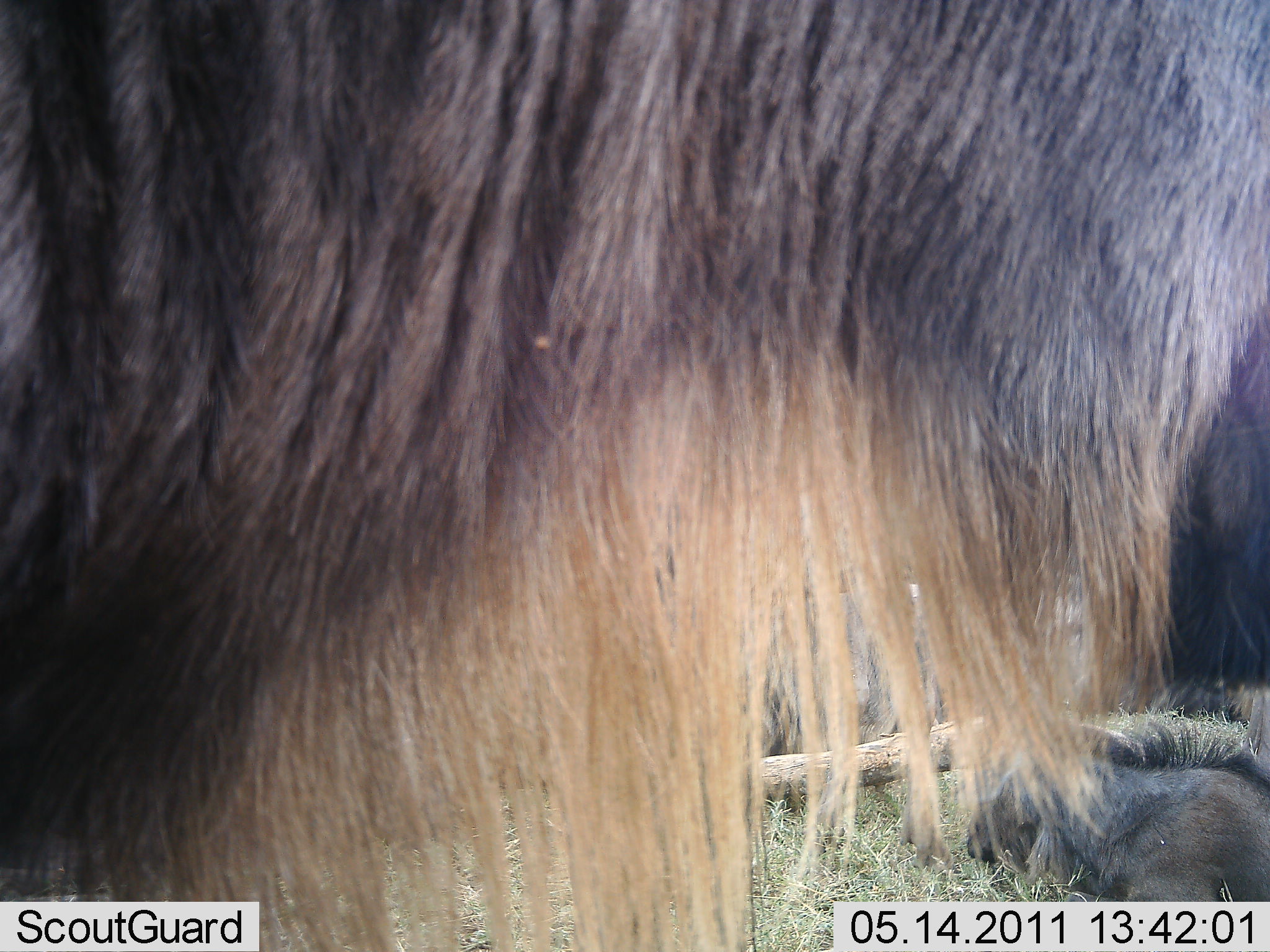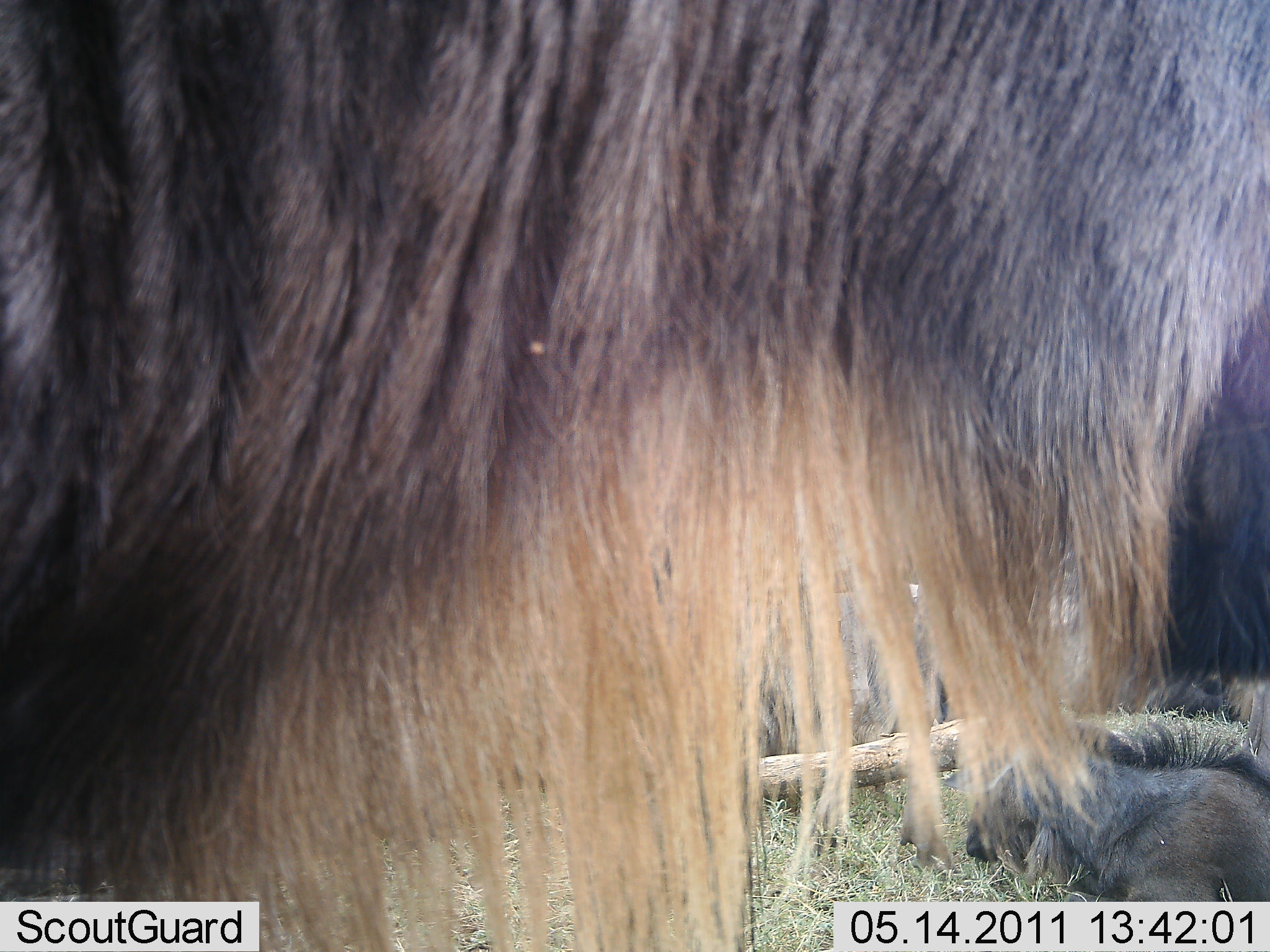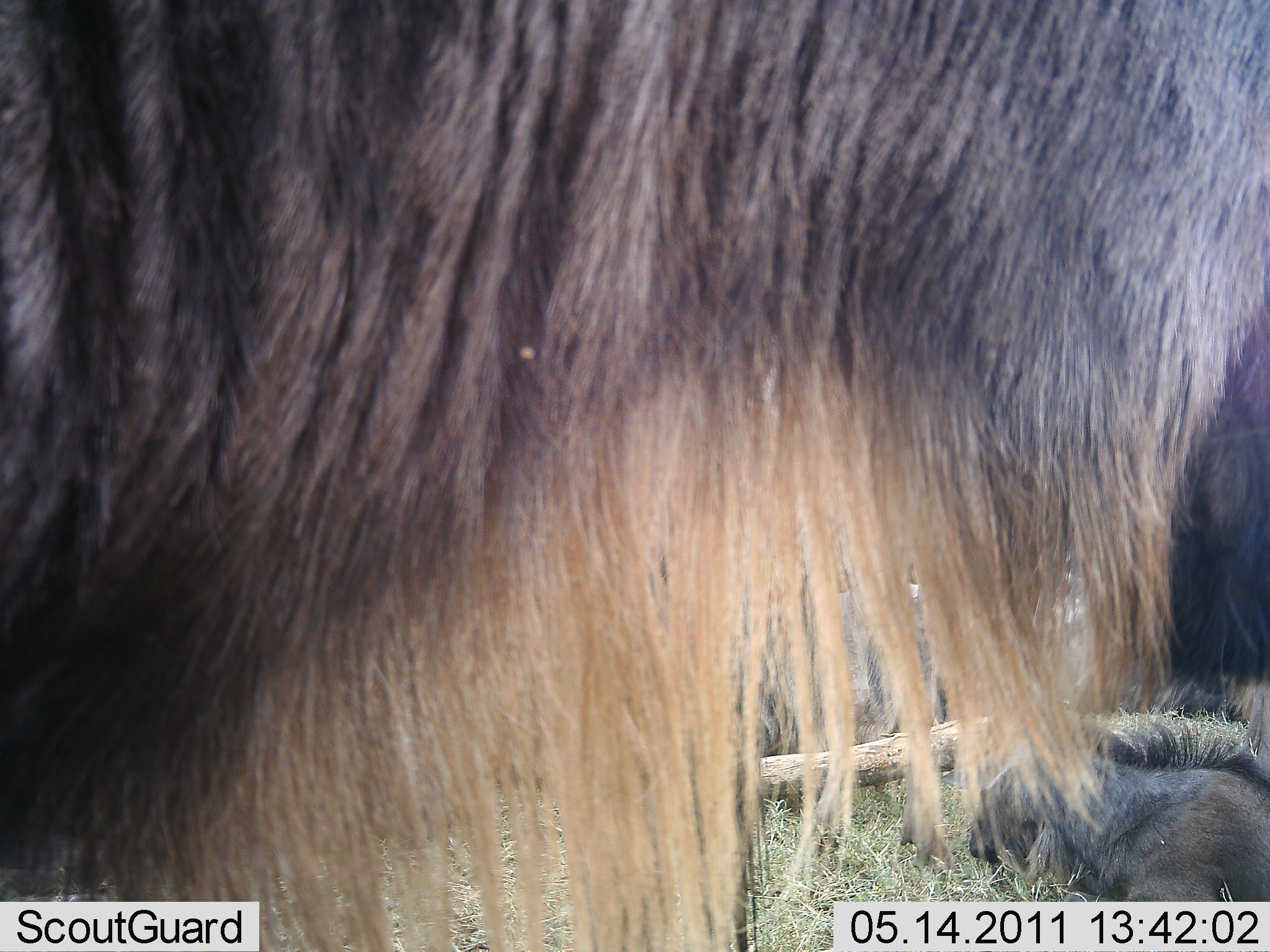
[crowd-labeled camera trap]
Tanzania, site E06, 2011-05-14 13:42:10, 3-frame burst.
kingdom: Animalia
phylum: Chordata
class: Mammalia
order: Artiodactyla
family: Bovidae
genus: Connochaetes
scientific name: Connochaetes taurinus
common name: blue wildebeest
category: wildebeest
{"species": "wildebeest (blue wildebeest) (Connochaetes taurinus)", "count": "2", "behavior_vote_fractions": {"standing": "85%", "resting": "77%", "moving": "0%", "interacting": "0%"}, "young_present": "31%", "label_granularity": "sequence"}